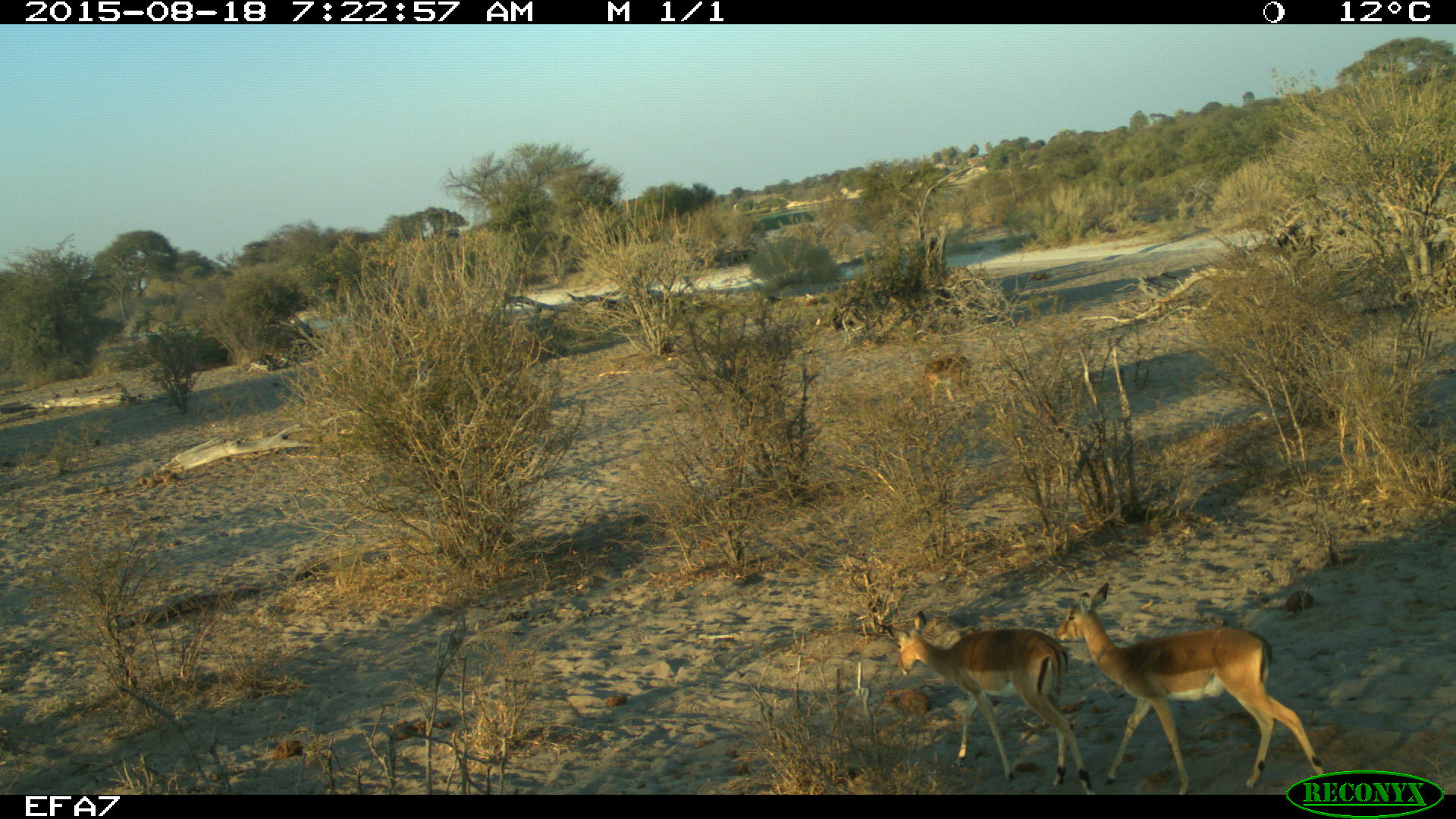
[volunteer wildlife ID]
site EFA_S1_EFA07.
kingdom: Animalia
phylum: Chordata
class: Mammalia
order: Artiodactyla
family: Bovidae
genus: Aepyceros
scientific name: Aepyceros melampus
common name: impala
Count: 3.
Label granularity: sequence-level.